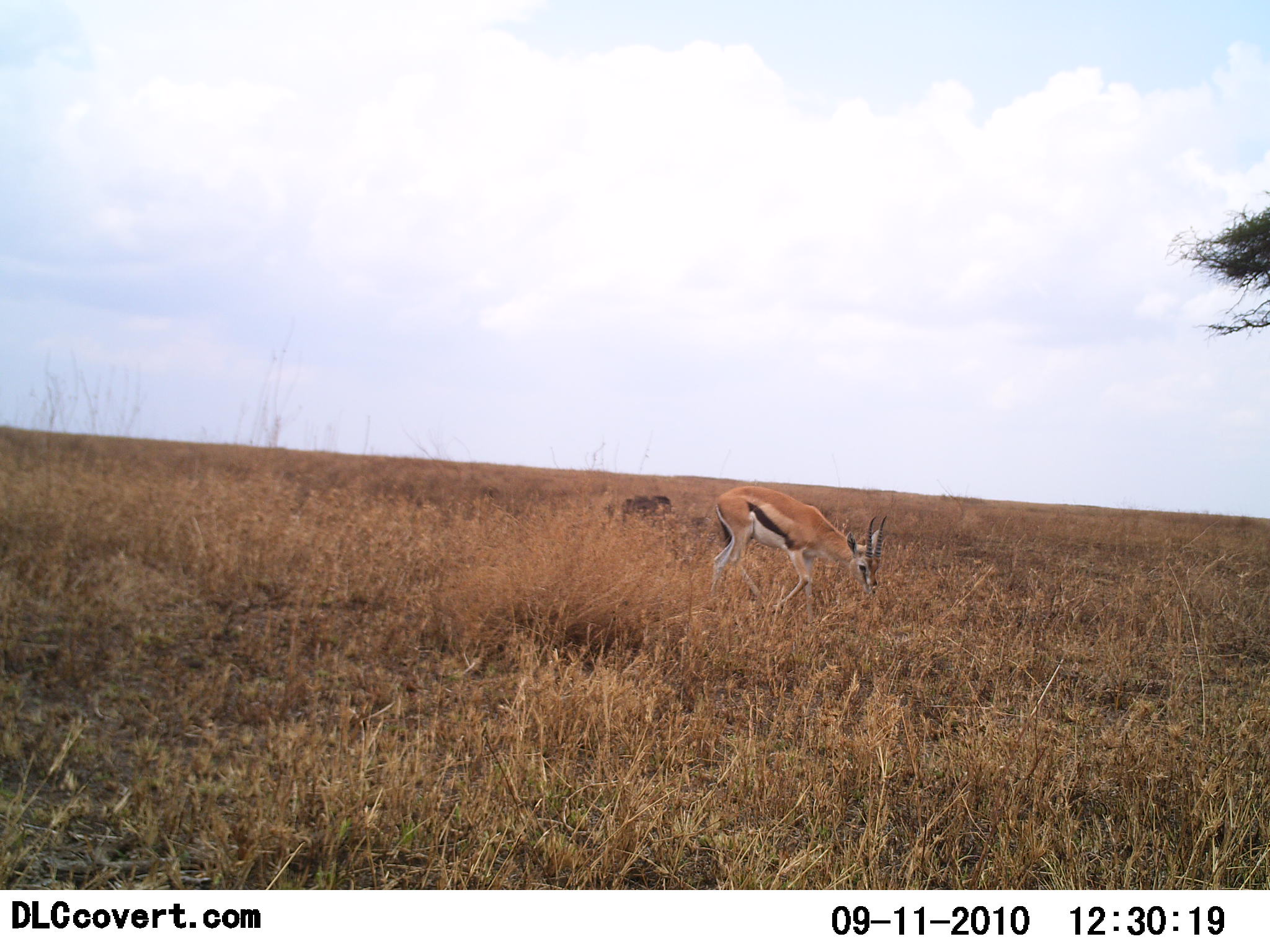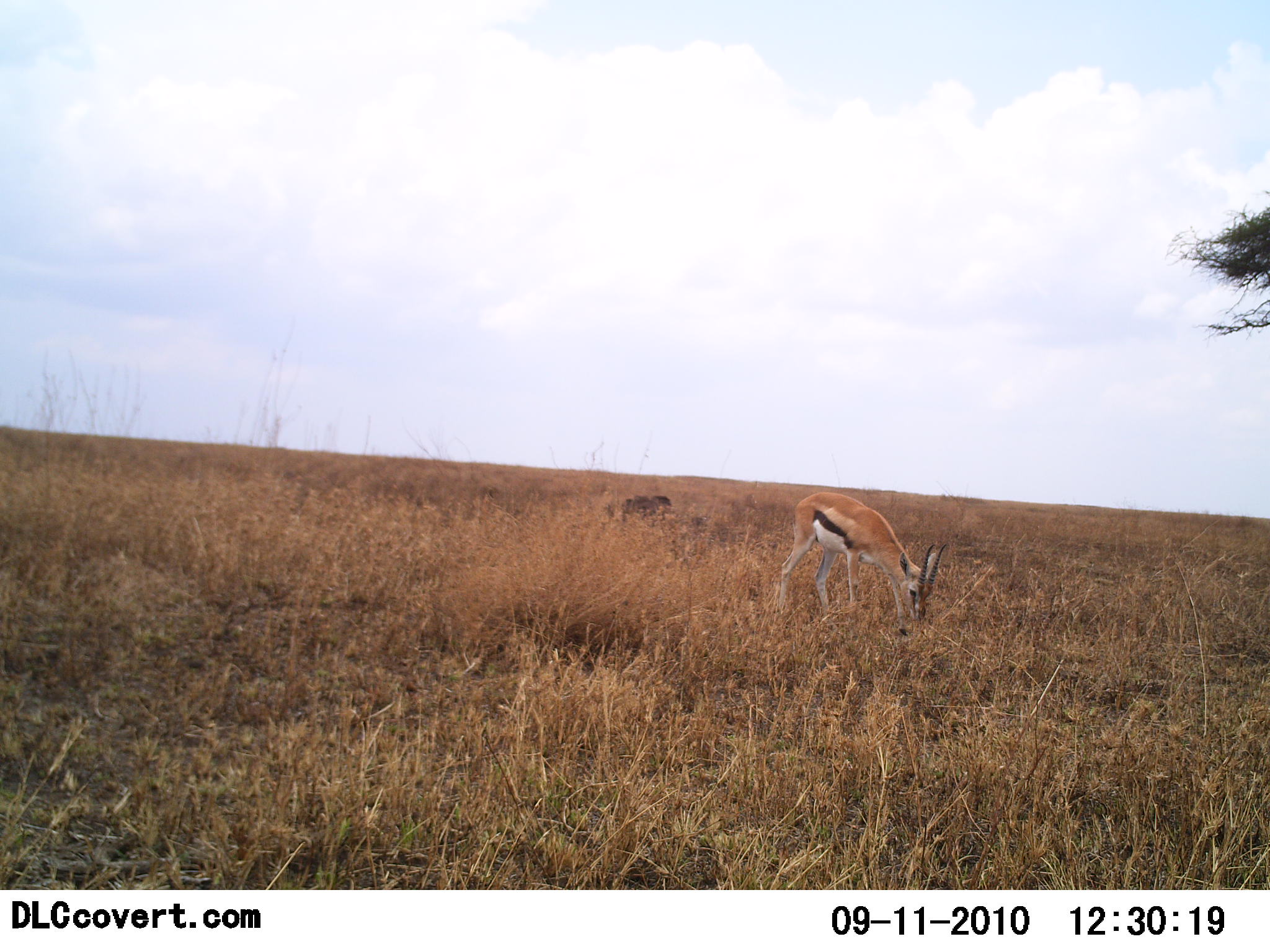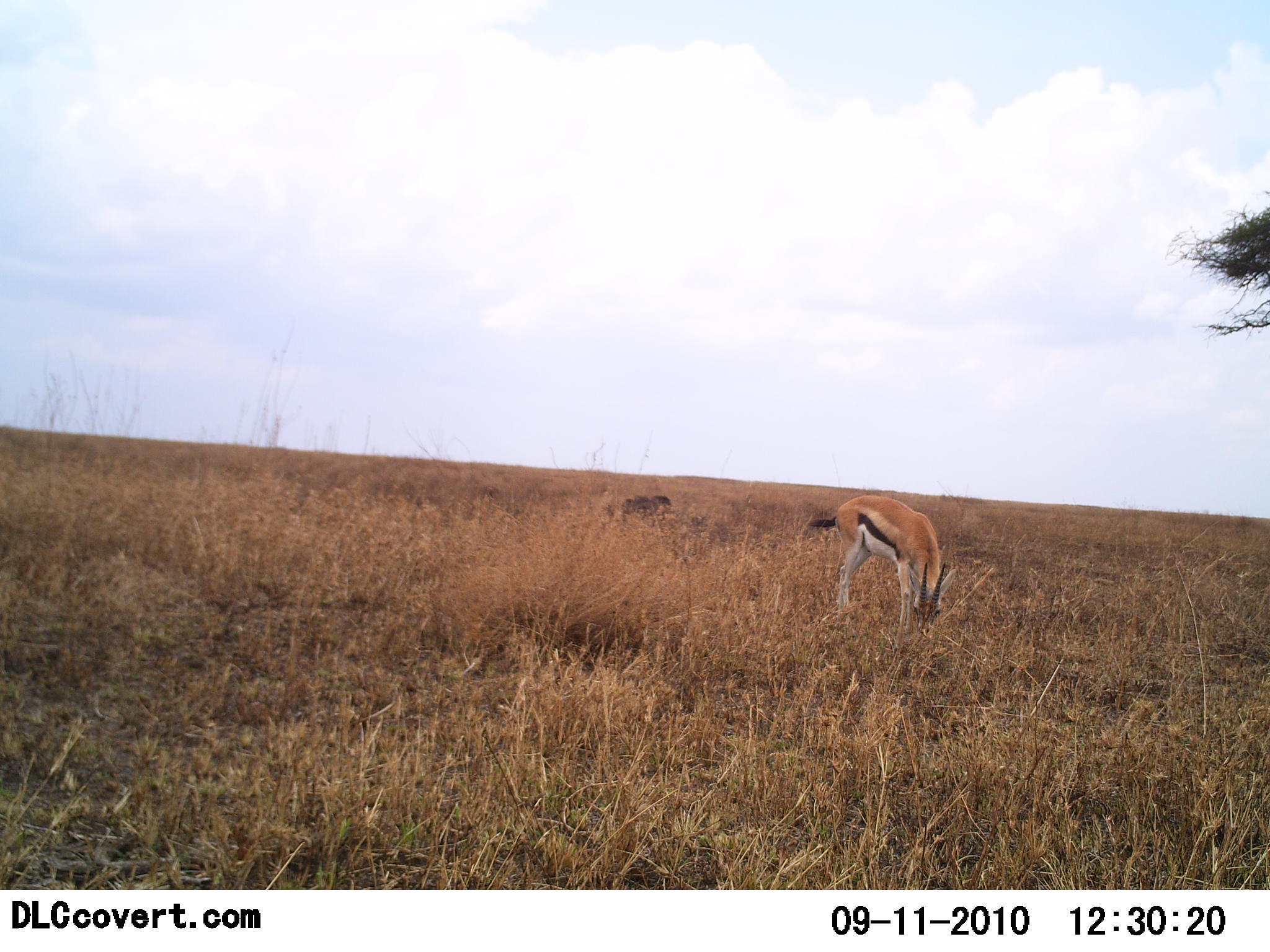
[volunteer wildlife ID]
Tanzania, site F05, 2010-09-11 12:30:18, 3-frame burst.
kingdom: Animalia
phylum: Chordata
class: Mammalia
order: Artiodactyla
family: Bovidae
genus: Eudorcas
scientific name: Eudorcas thomsonii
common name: thomson's gazelle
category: gazellethomsons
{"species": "gazellethomsons (thomson's gazelle) (Eudorcas thomsonii)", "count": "1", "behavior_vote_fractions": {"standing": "0%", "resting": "0%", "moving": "25%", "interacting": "0%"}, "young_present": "0%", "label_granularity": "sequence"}